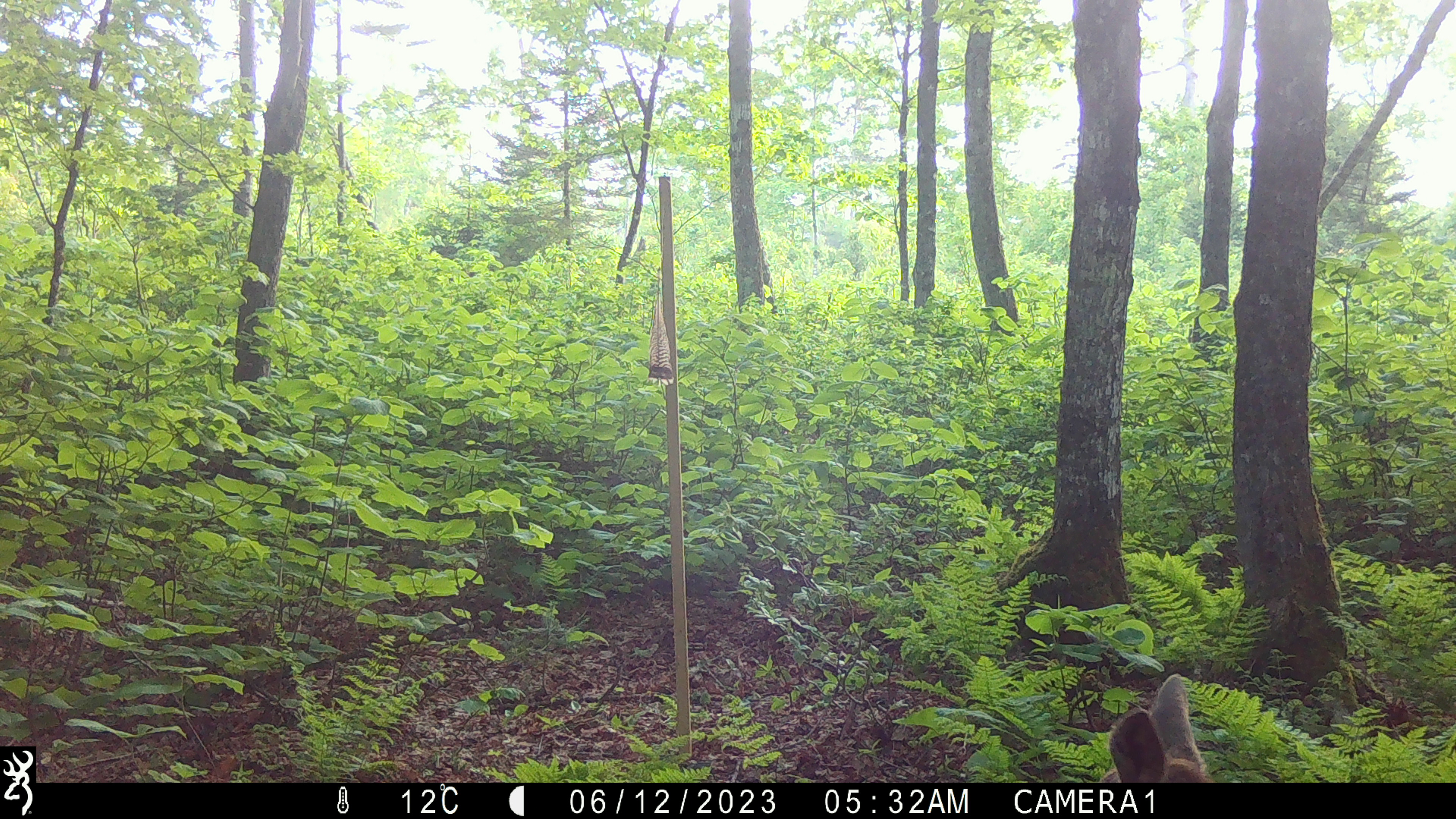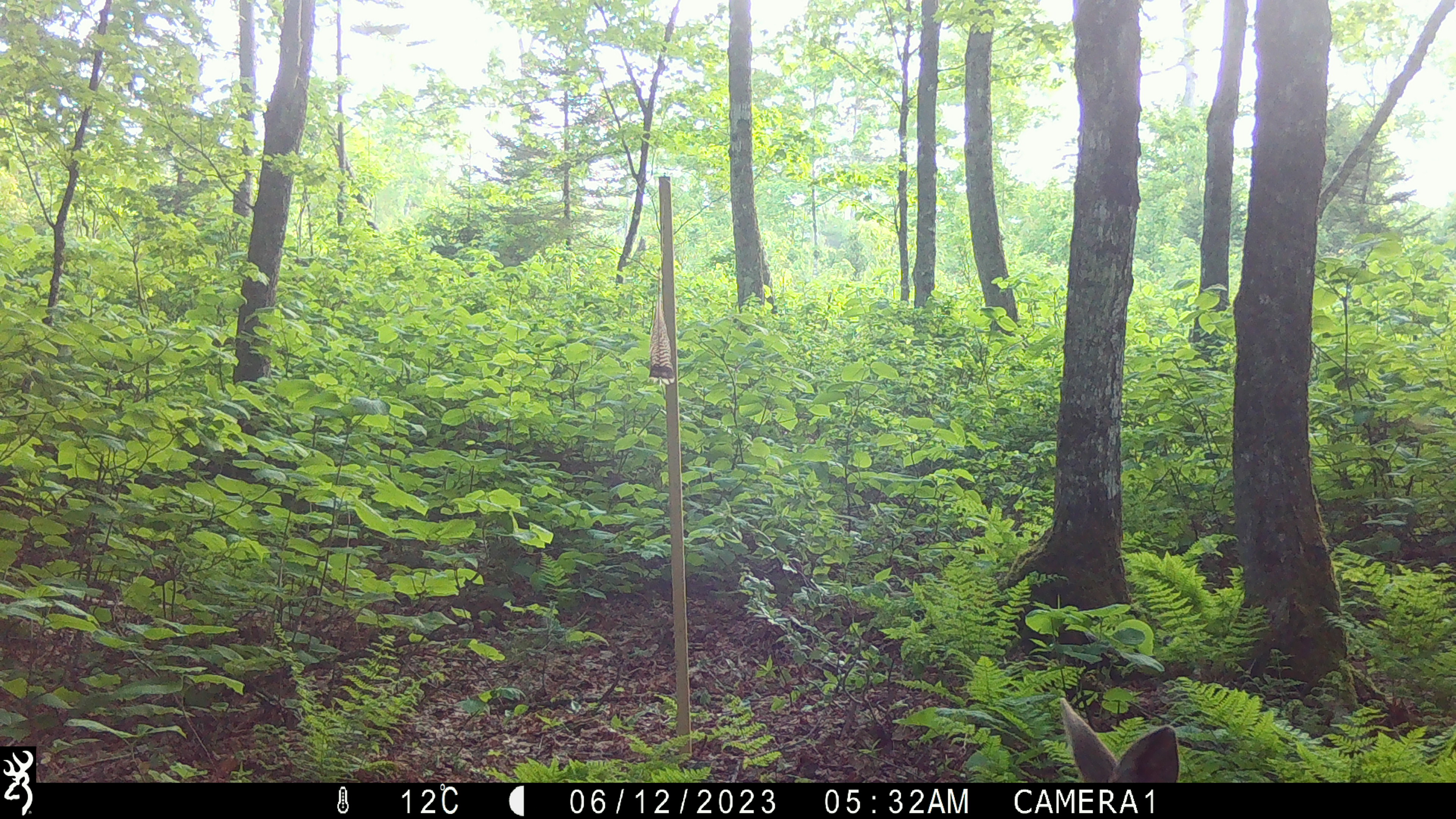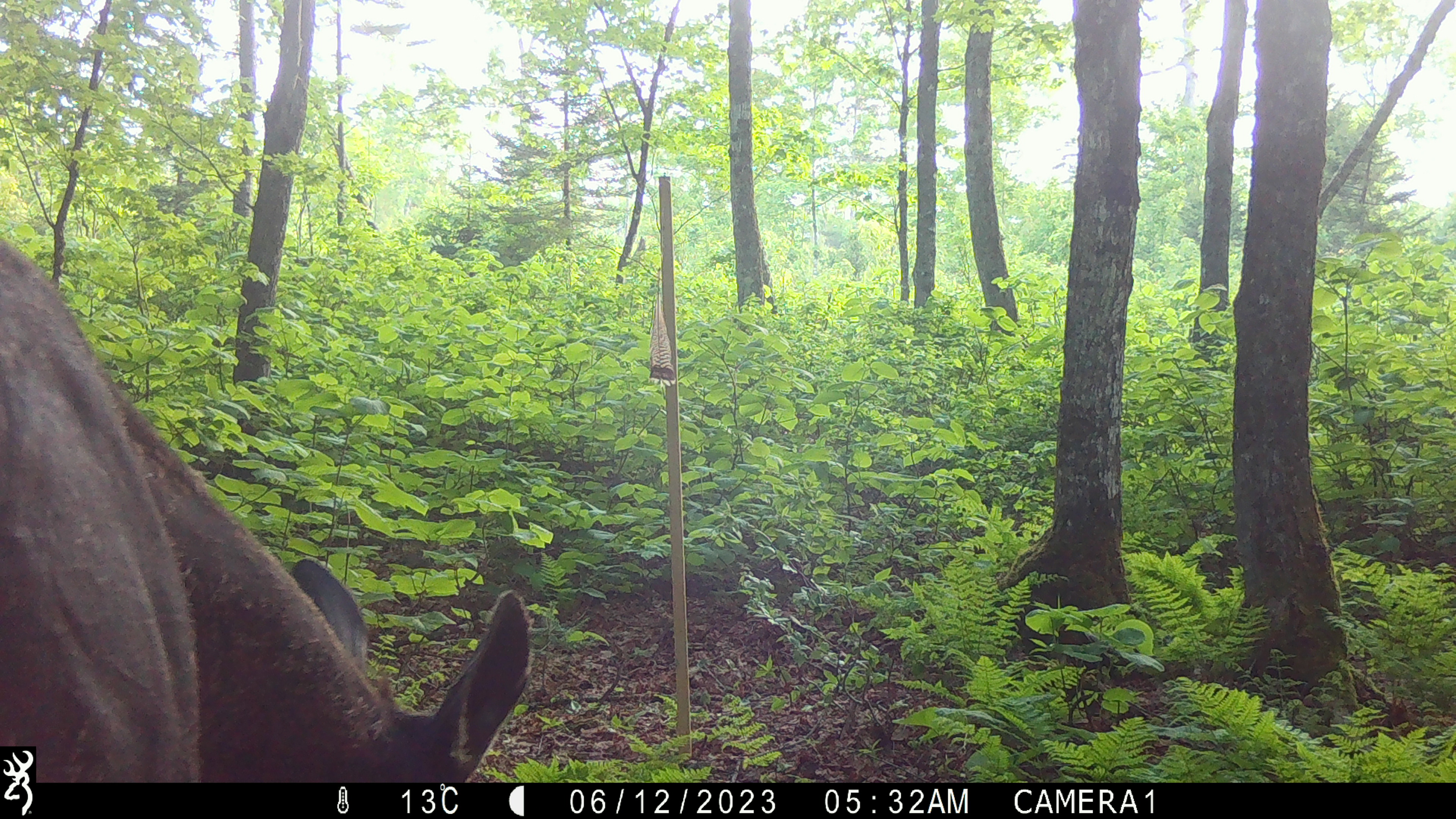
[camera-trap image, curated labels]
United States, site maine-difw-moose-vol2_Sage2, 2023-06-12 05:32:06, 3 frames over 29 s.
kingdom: Animalia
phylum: Chordata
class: Mammalia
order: Artiodactyla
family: Cervidae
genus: Alces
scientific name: Alces alces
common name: moose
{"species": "moose (Alces alces)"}